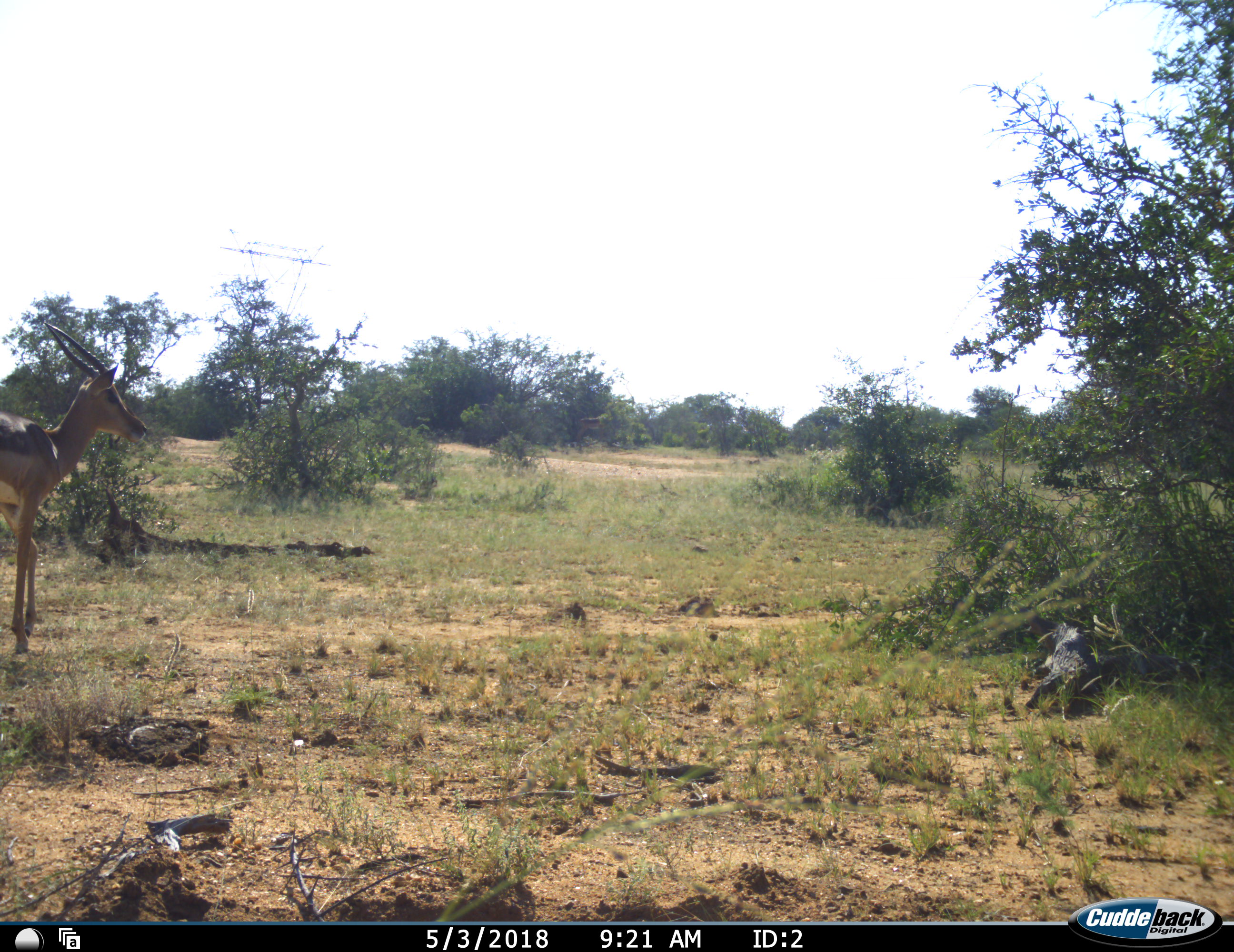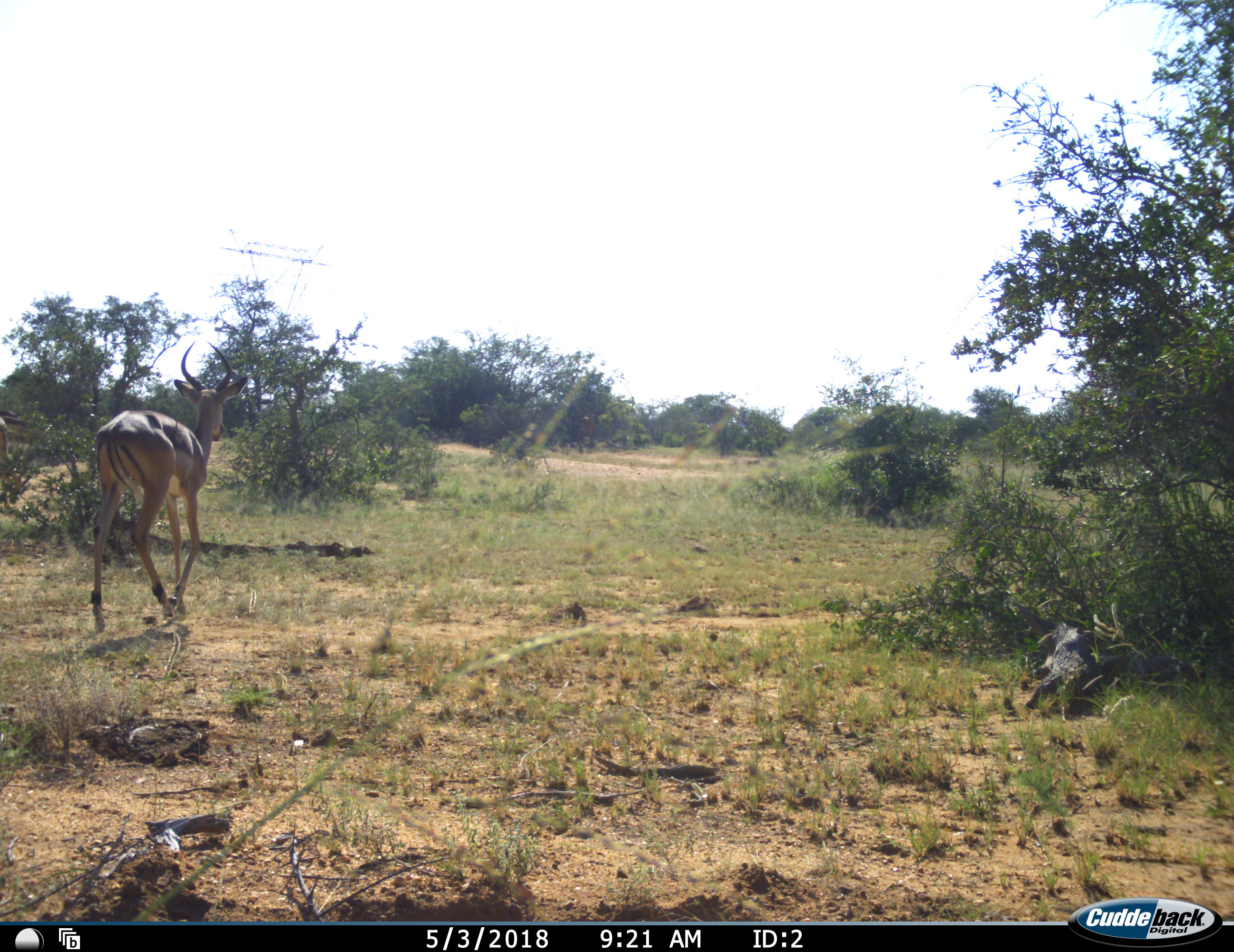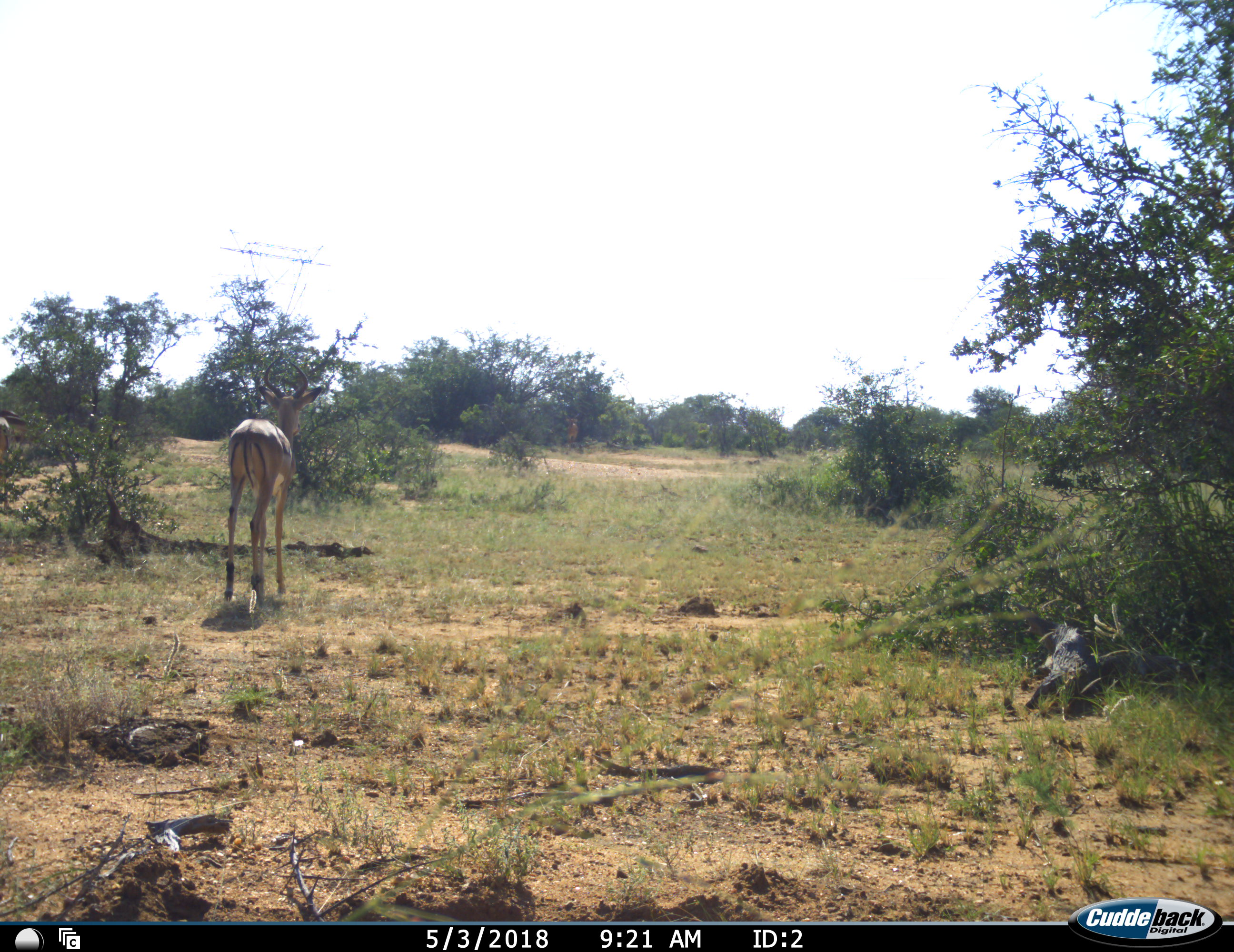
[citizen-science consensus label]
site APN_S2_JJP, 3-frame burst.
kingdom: Animalia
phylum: Chordata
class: Mammalia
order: Artiodactyla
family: Bovidae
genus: Aepyceros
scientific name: Aepyceros melampus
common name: impala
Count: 1.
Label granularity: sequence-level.